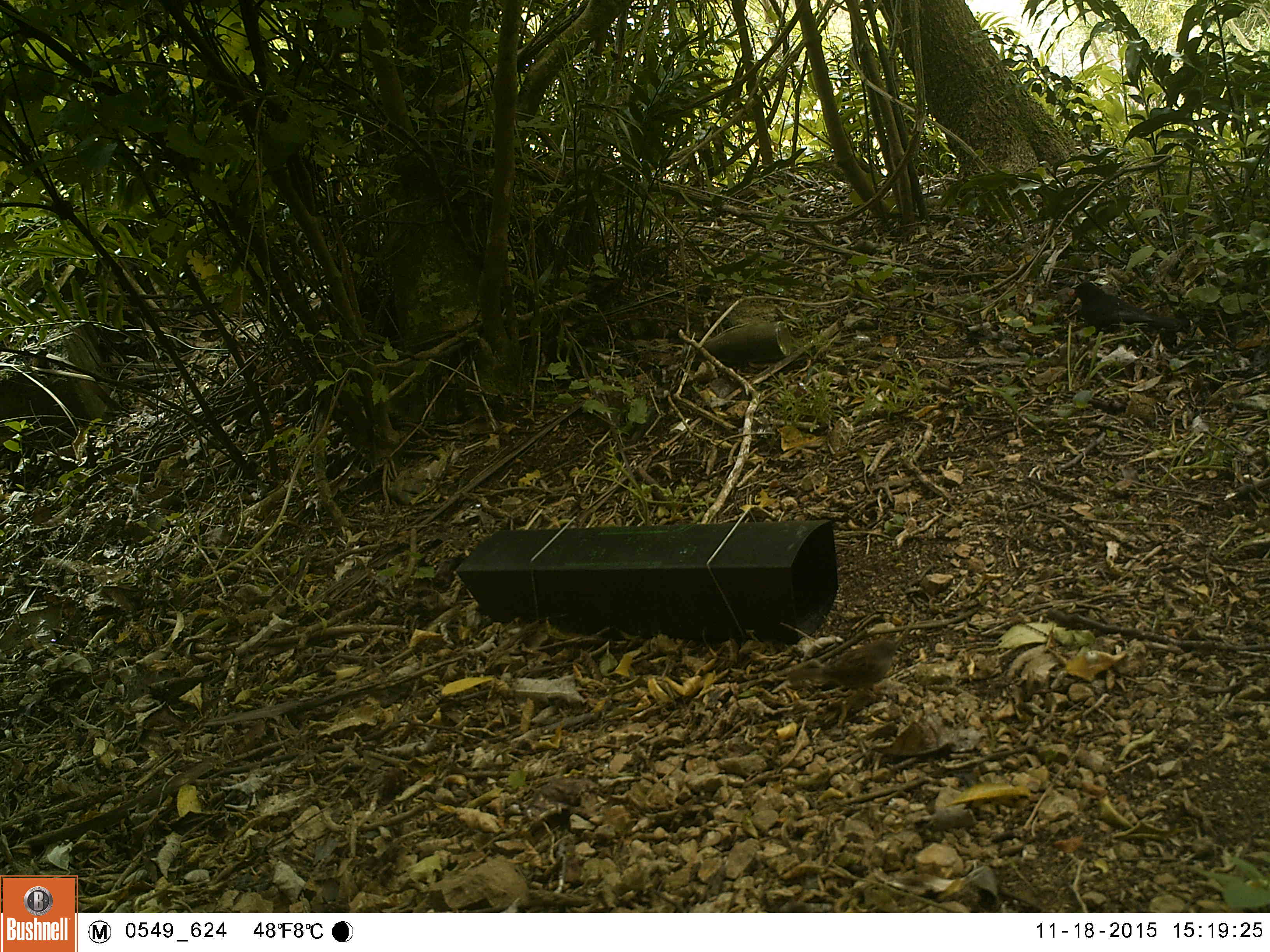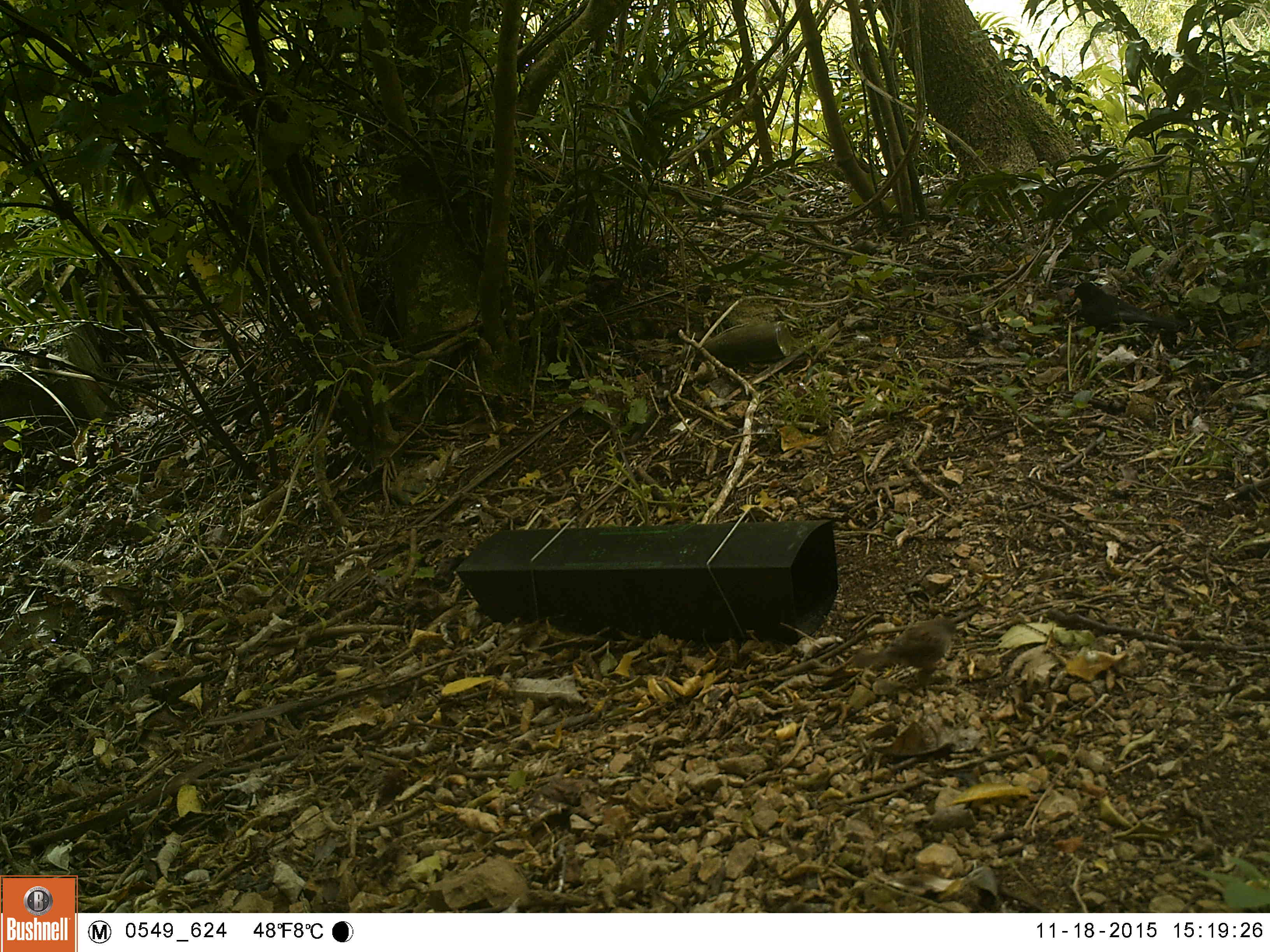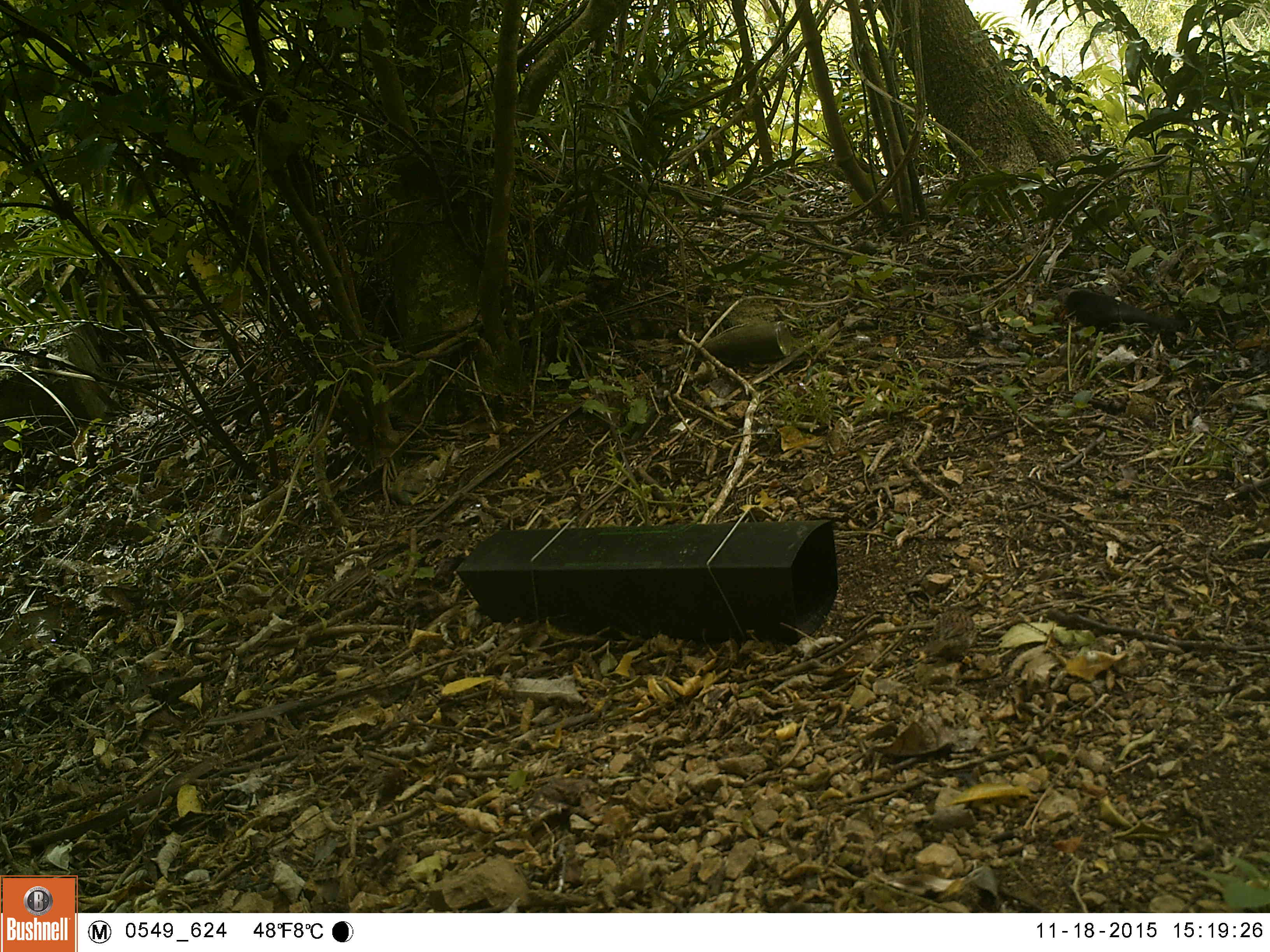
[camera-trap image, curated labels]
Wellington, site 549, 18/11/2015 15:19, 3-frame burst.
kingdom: Animalia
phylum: Chordata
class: Aves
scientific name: Aves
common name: bird